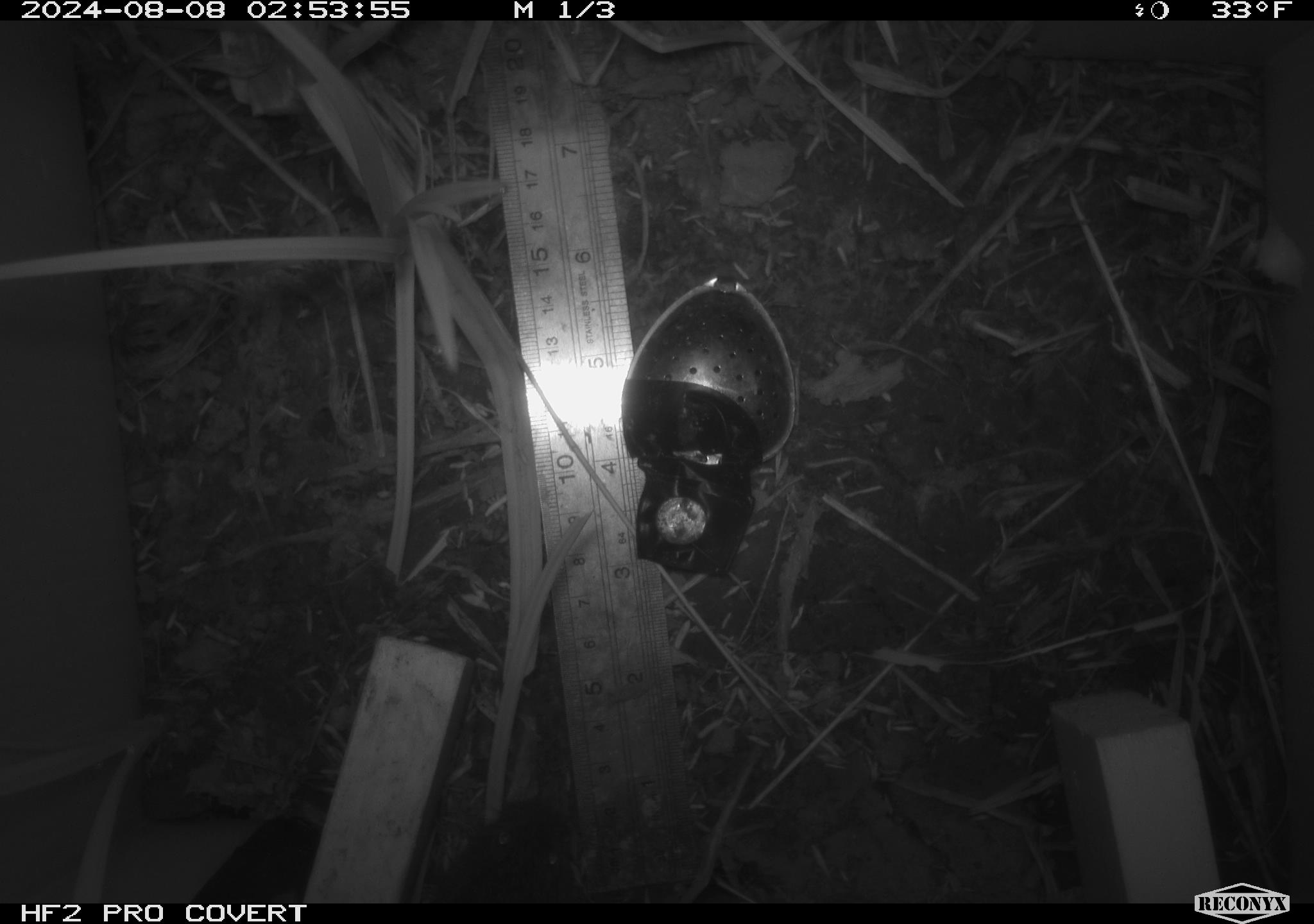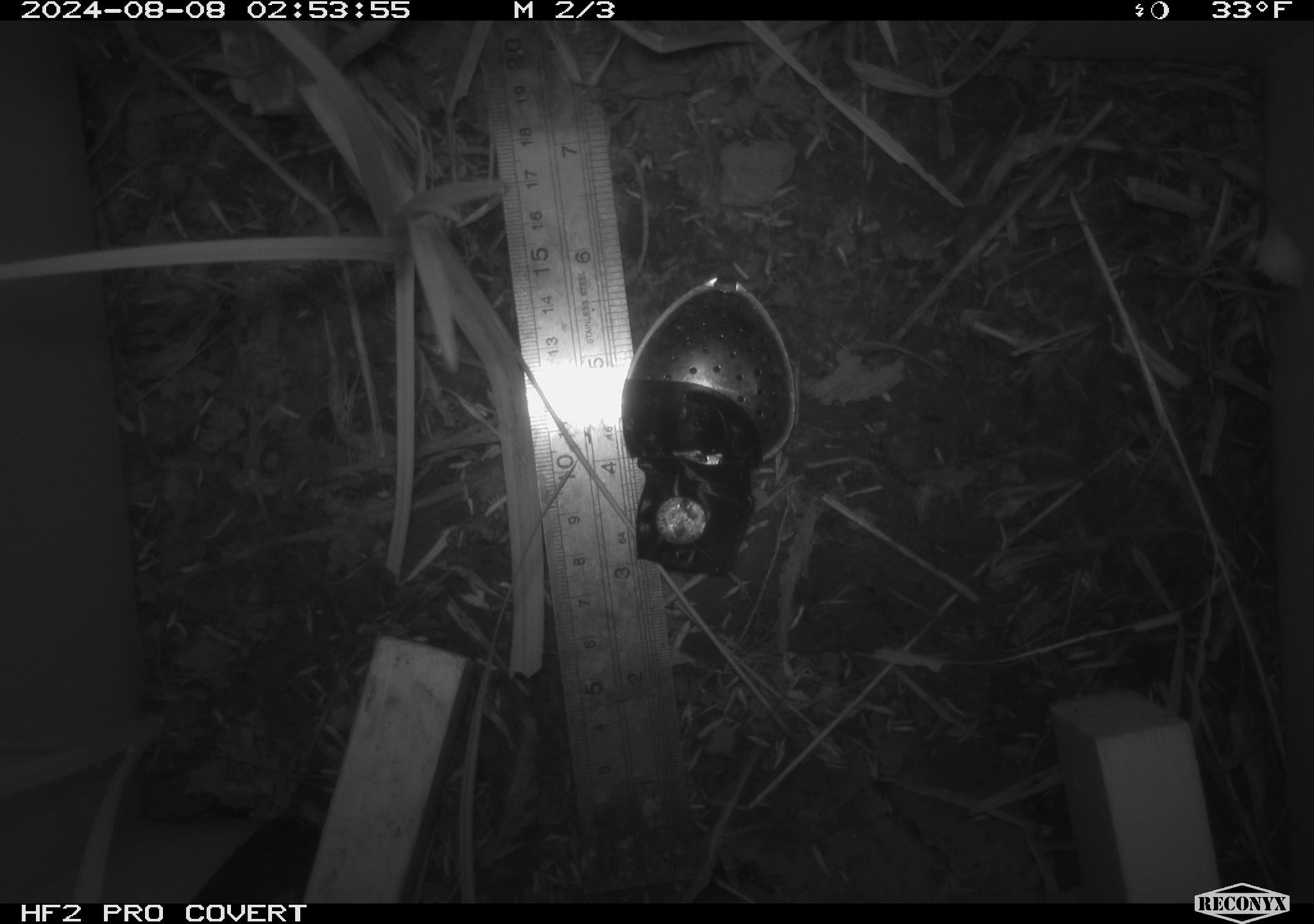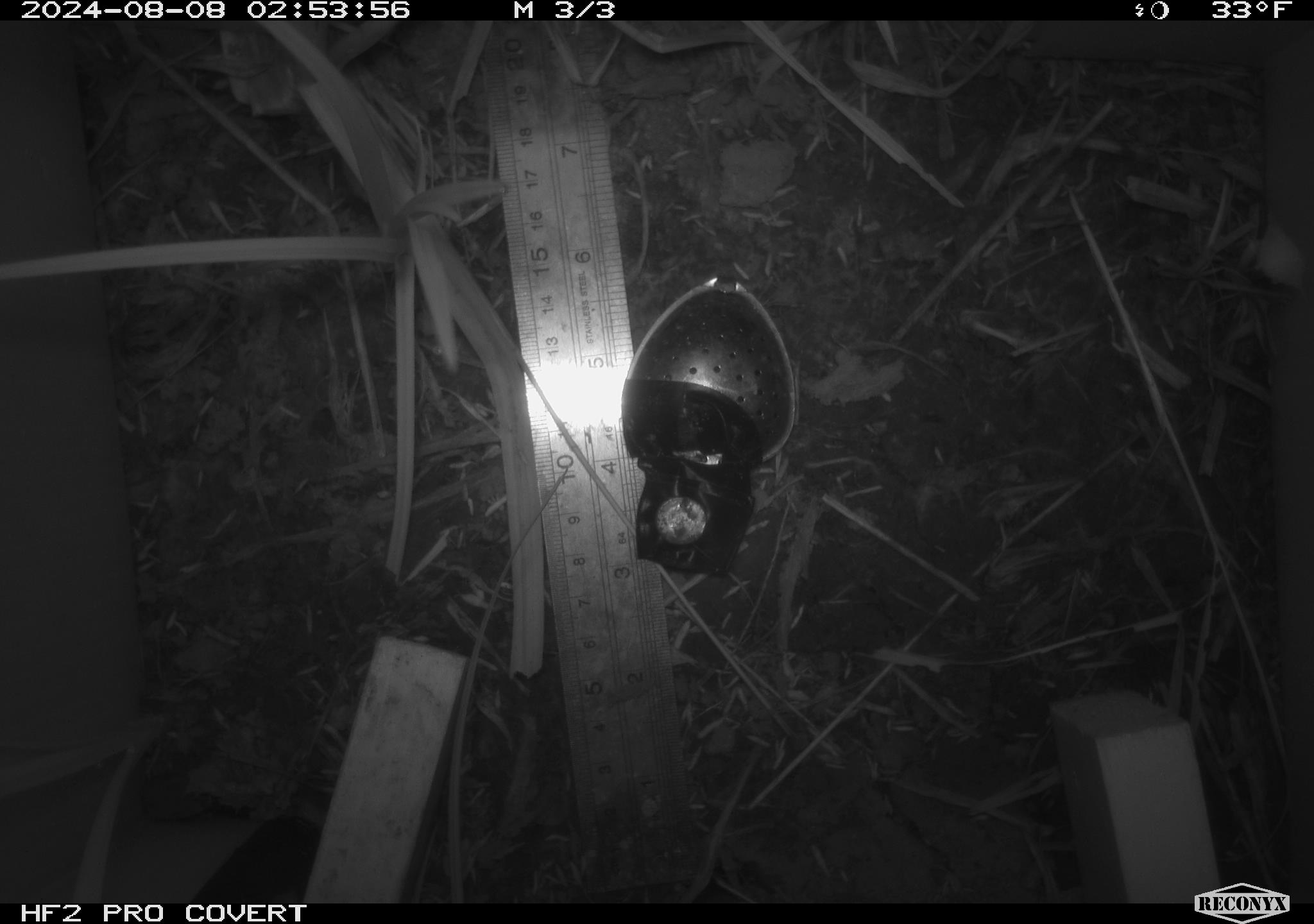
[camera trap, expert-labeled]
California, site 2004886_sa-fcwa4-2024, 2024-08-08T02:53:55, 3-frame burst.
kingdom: Animalia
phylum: Chordata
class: Mammalia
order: Rodentia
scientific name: Rodentia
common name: rodent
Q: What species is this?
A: Rodent (Rodentia).